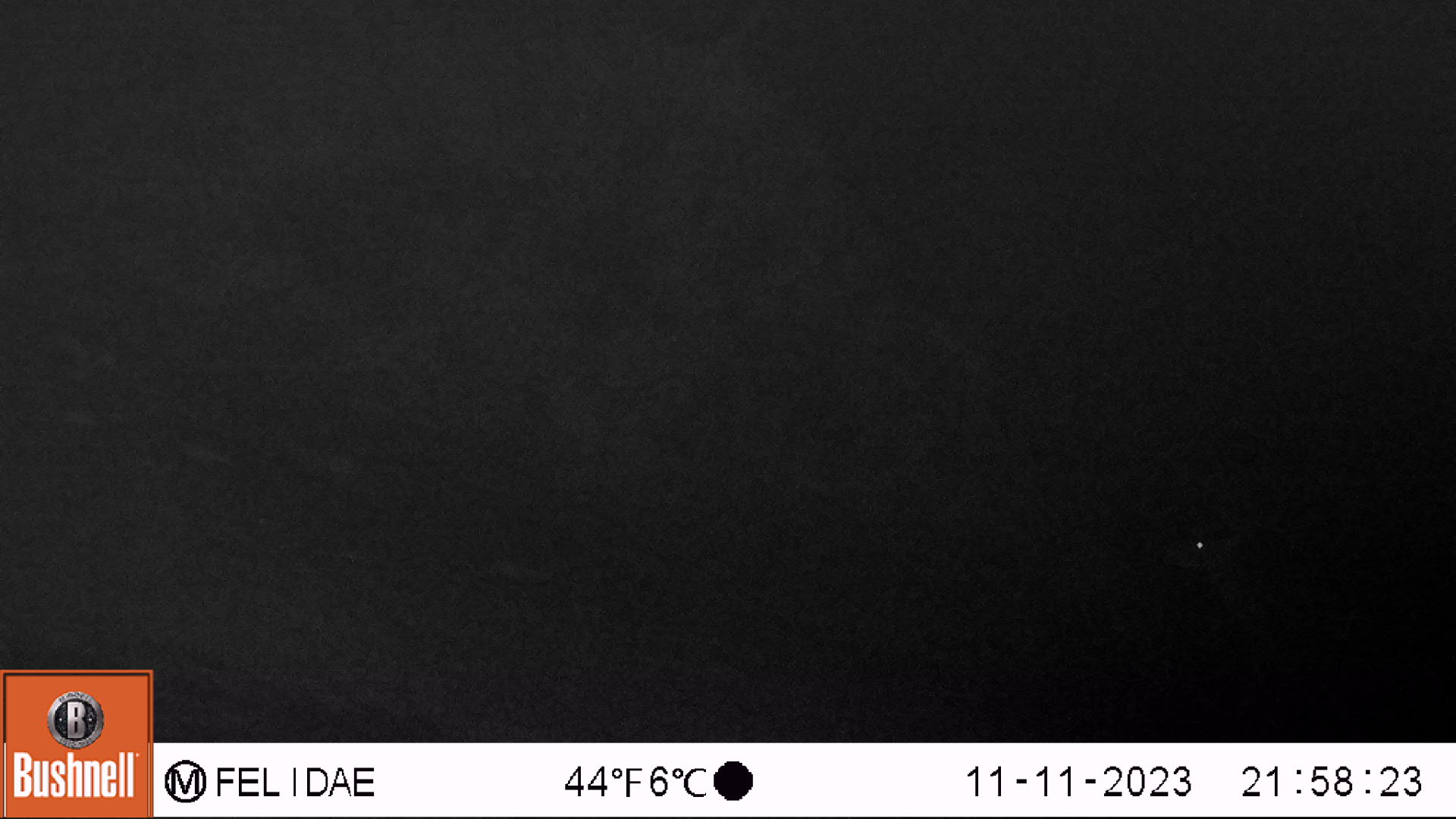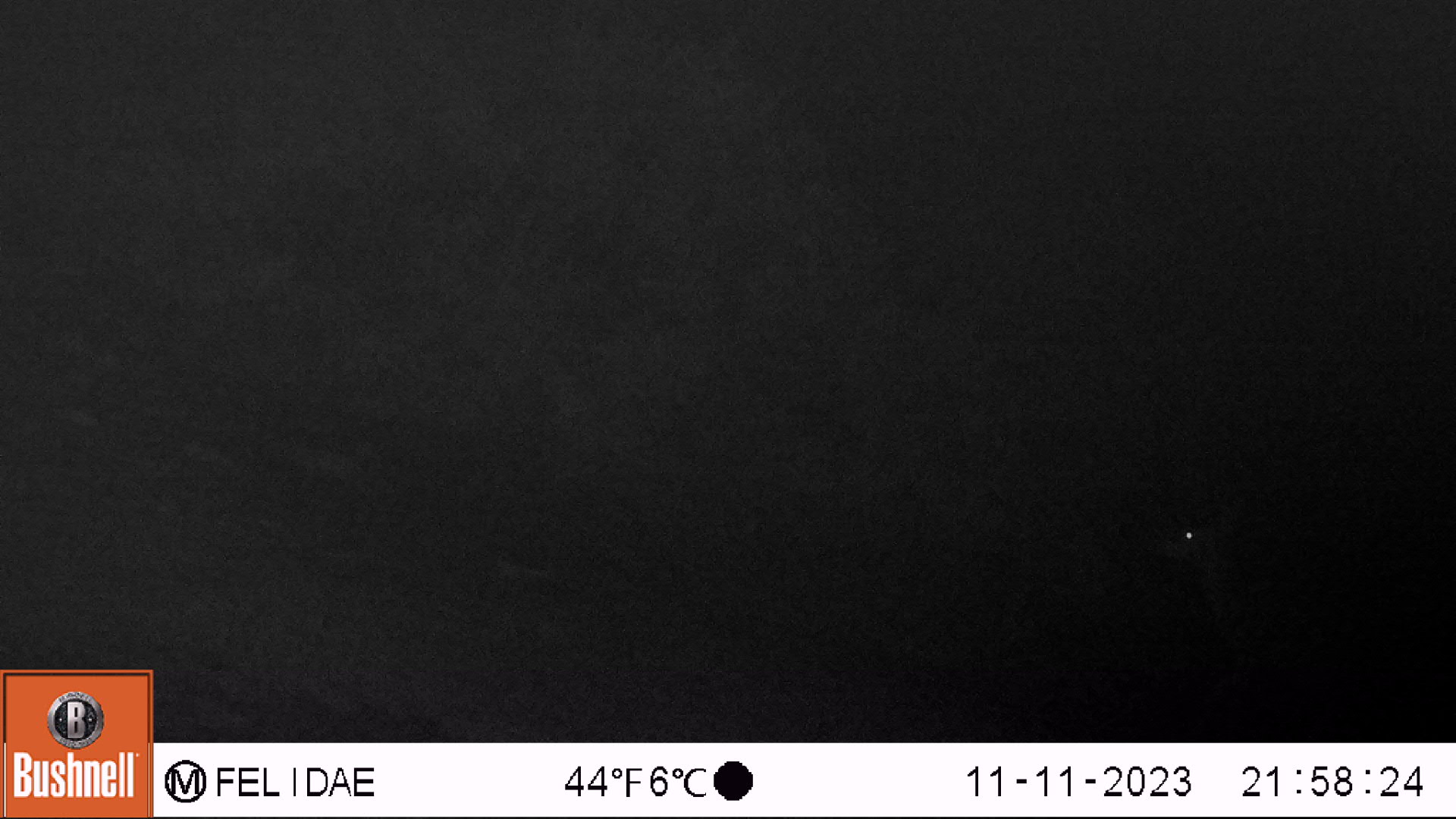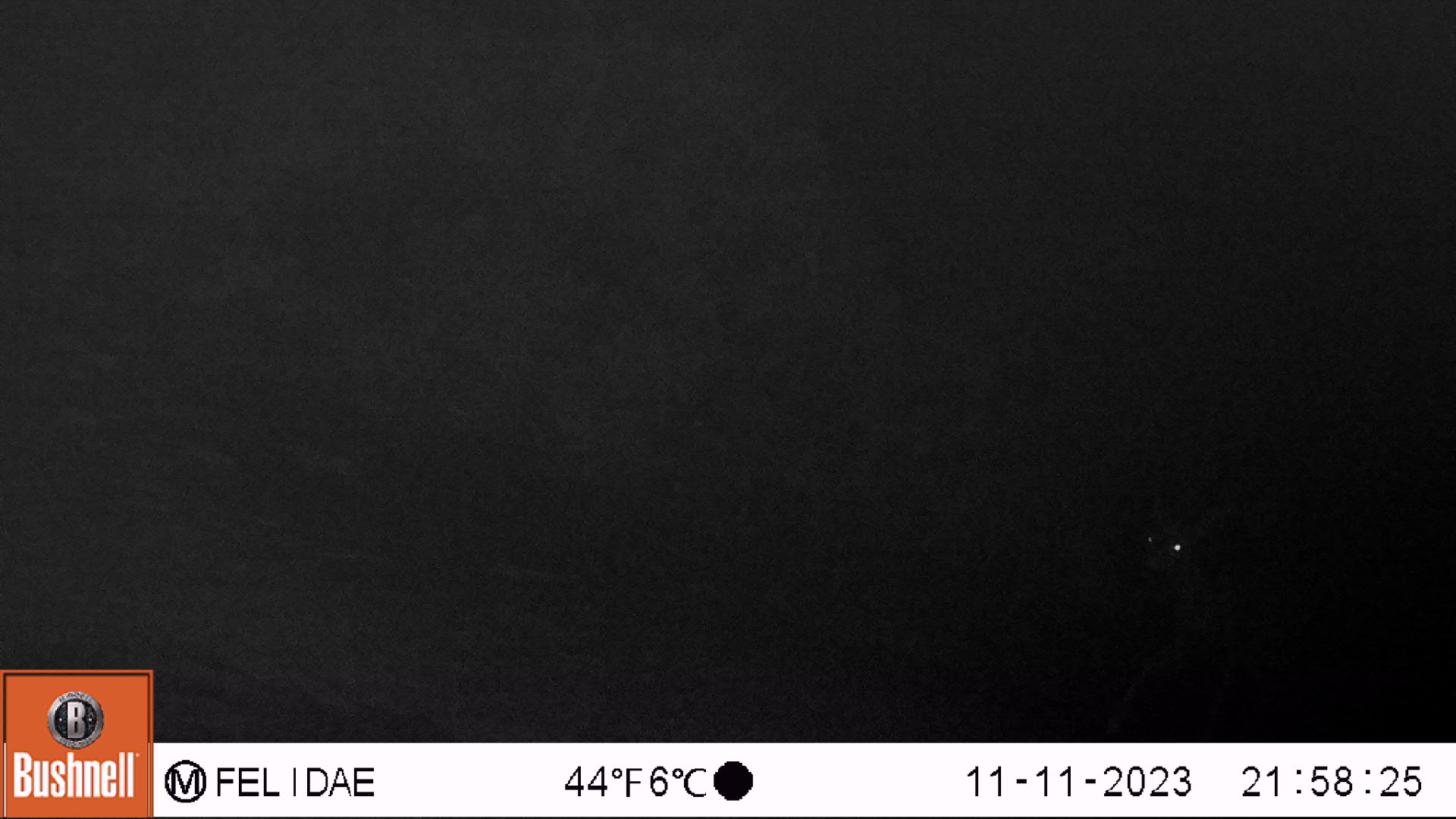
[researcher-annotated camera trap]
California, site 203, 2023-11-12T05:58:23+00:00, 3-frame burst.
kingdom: Animalia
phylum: Chordata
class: Mammalia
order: Artiodactyla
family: Cervidae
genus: Odocoileus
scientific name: Odocoileus hemionus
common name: mule deer